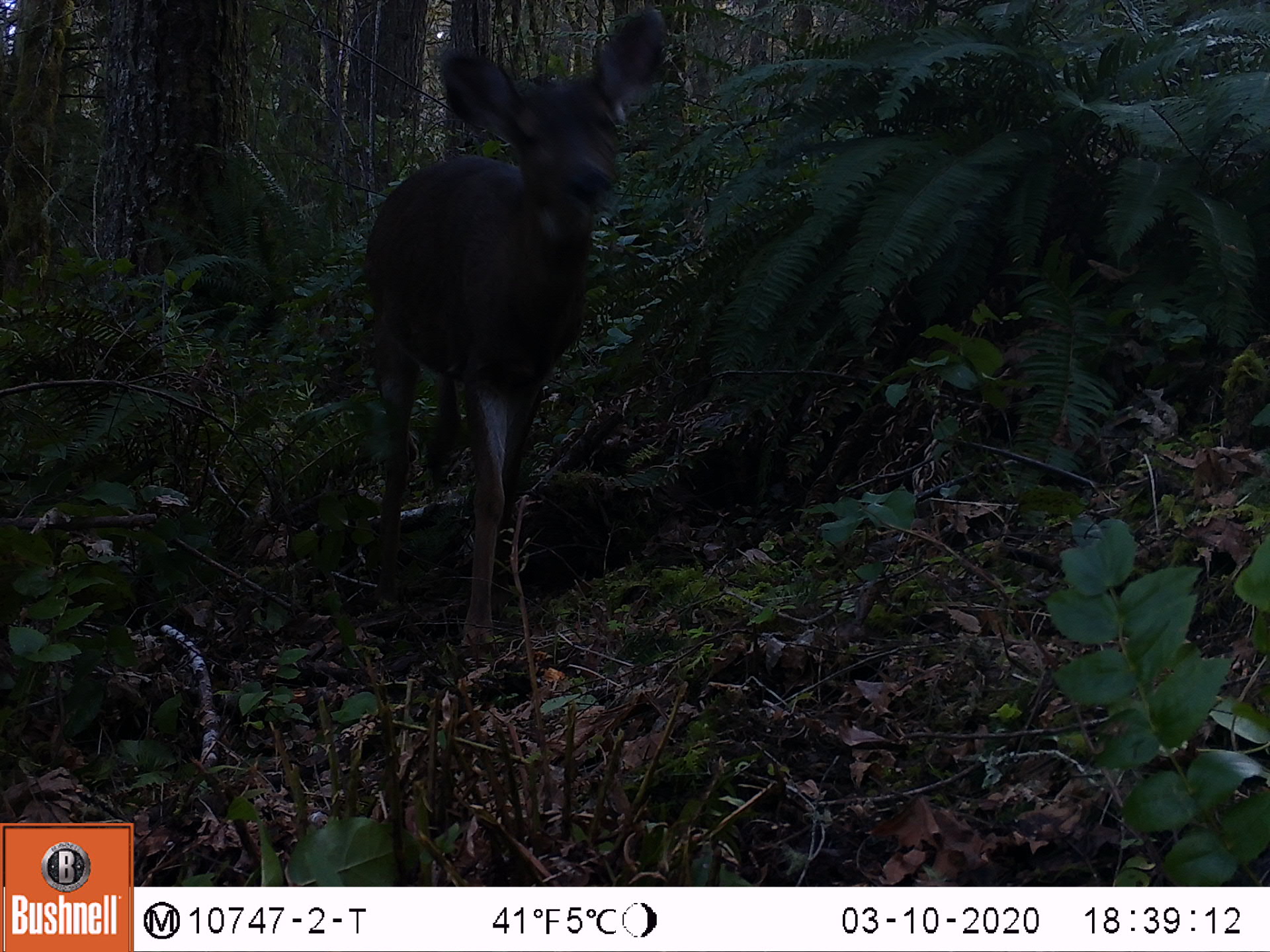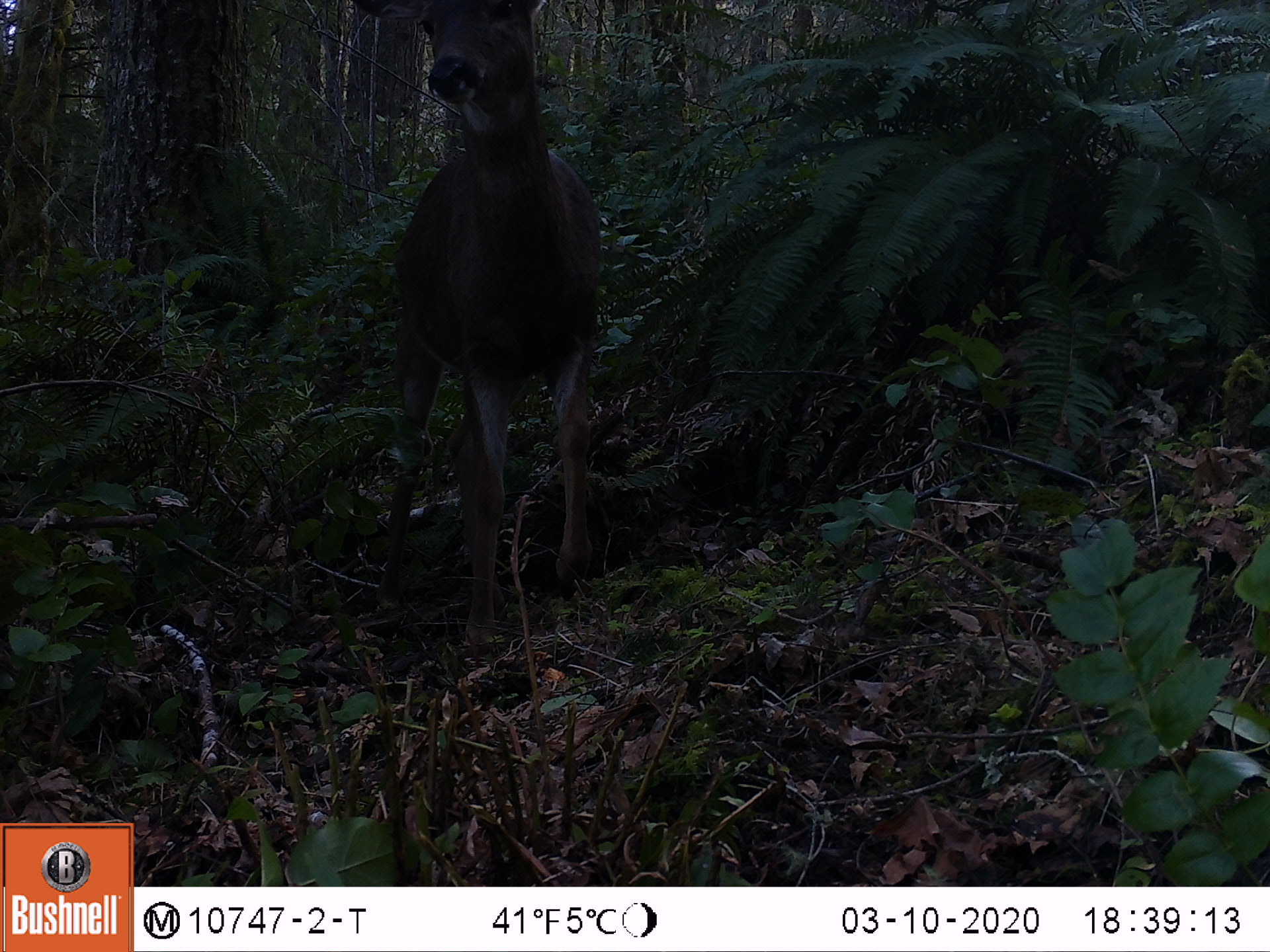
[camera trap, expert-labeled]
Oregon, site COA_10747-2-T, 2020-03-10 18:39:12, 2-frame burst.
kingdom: Animalia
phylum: Chordata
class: Mammalia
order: Artiodactyla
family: Cervidae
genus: Odocoileus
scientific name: Odocoileus hemionus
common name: black-tailed deer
Black-tailed deer (Odocoileus hemionus).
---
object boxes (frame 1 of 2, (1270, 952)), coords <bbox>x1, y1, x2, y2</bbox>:
black-tailed deer: <bbox>333, 0, 673, 651</bbox>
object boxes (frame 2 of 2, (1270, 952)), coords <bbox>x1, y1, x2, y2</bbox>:
black-tailed deer: <bbox>364, 5, 620, 660</bbox>